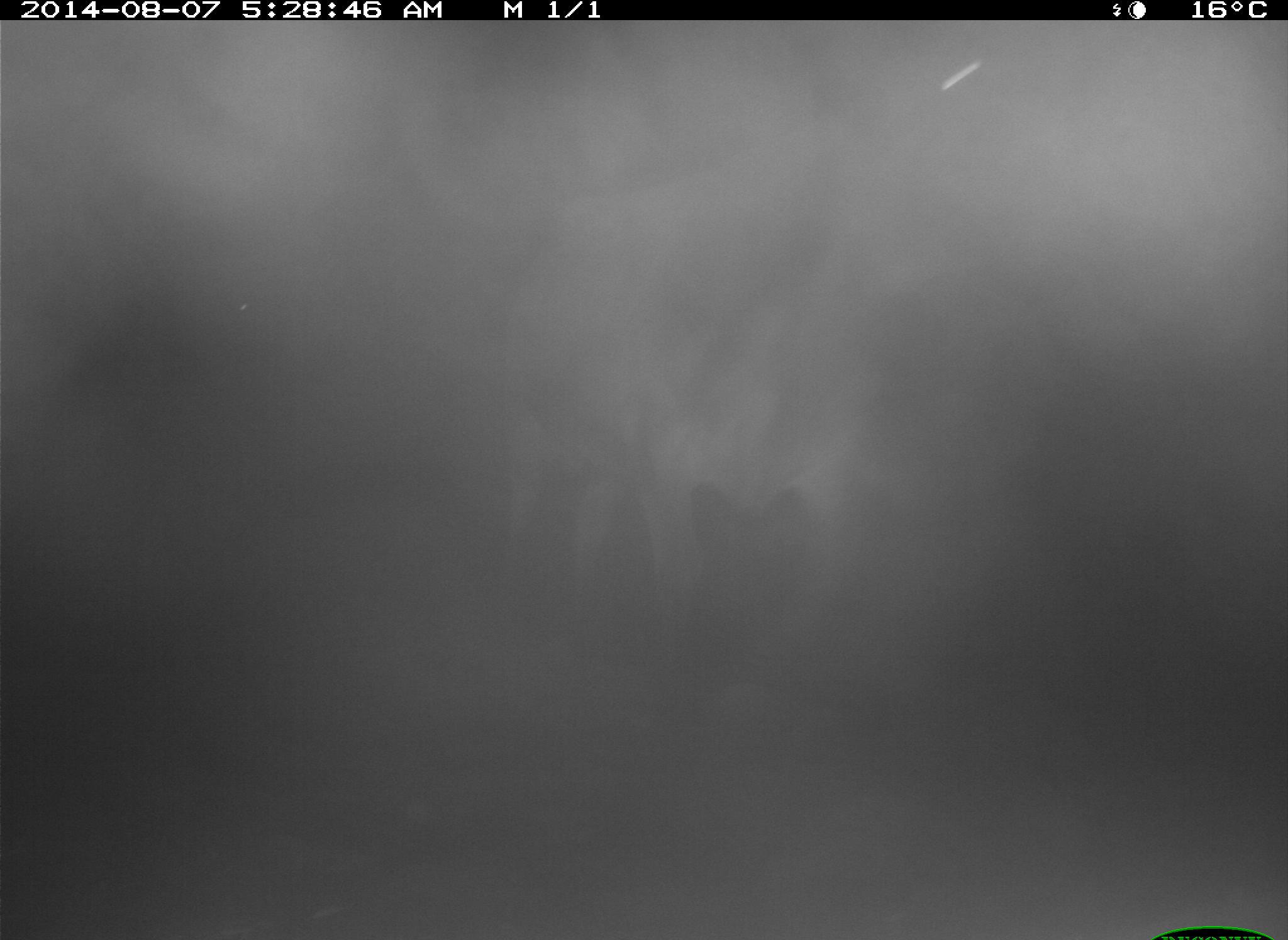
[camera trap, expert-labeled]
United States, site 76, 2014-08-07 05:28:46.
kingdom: Animalia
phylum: Chordata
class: Mammalia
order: Artiodactyla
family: Bovidae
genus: Bos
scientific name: Bos taurus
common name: cow